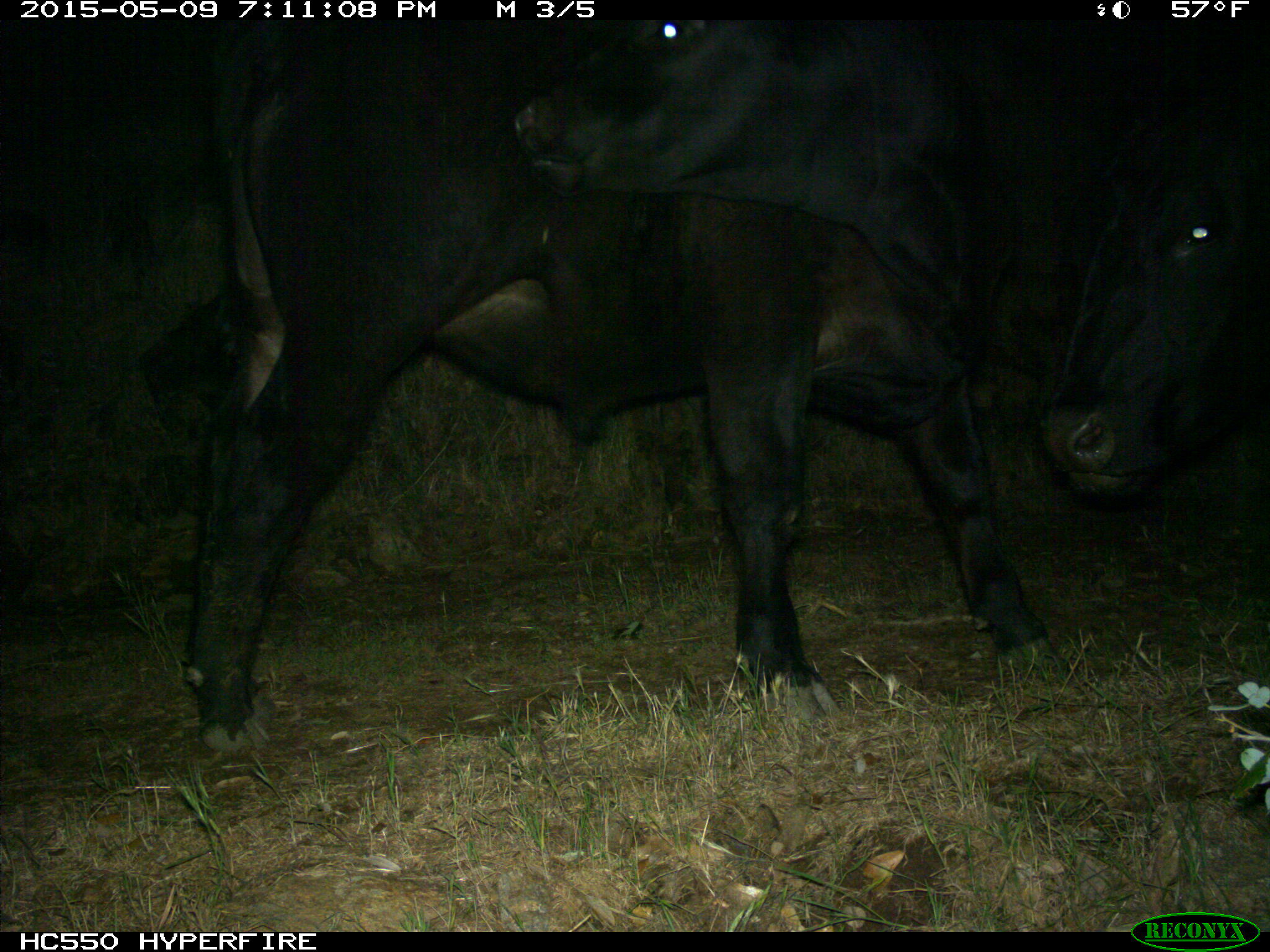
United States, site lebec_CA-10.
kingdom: Animalia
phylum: Chordata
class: Mammalia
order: Artiodactyla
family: Bovidae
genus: Bos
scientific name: Bos taurus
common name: domestic cow